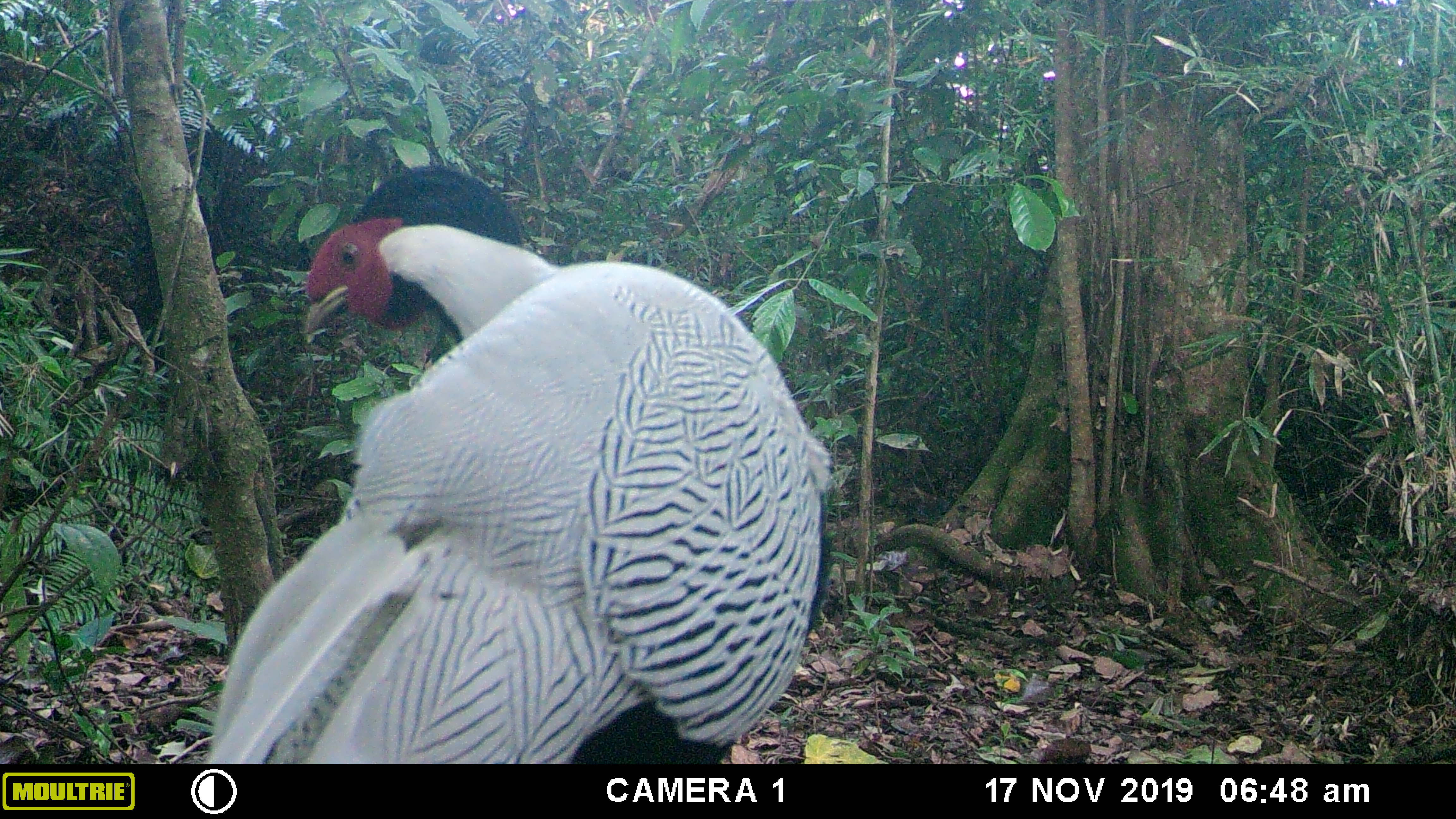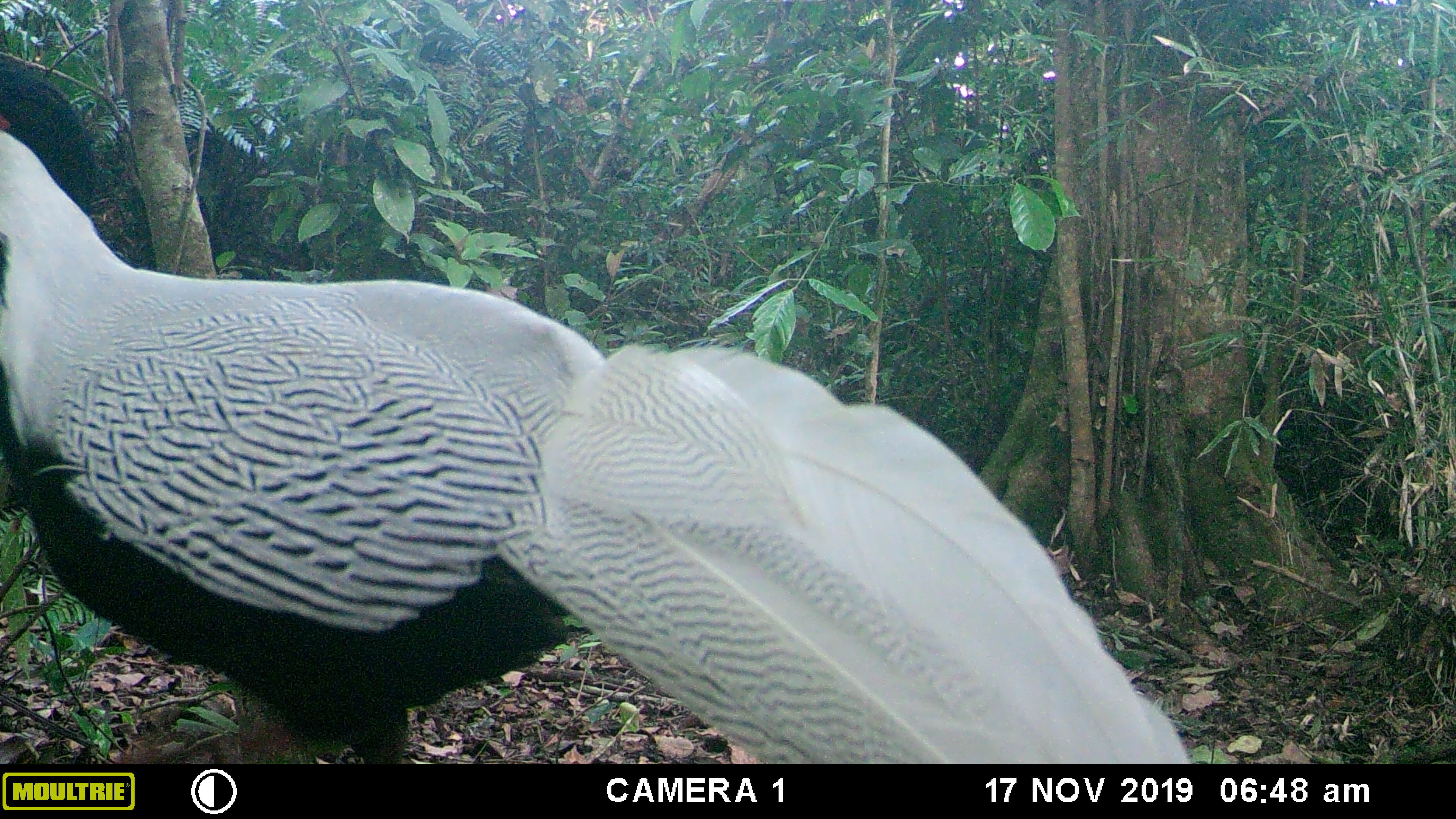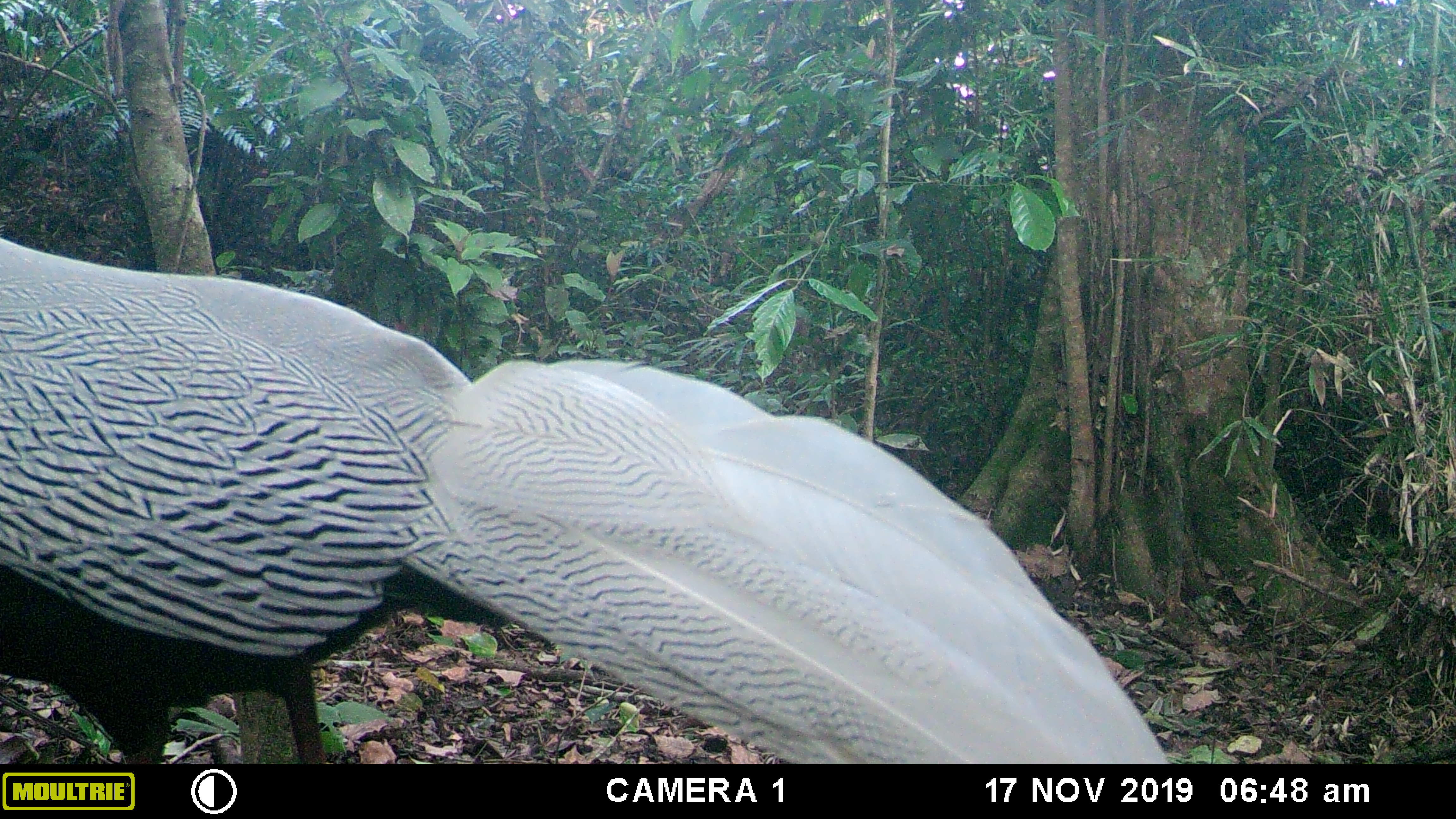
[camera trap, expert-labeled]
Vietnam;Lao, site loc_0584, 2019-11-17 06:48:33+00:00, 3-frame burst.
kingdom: Animalia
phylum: Chordata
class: Aves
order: Galliformes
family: Phasianidae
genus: Lophura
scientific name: Lophura nycthemera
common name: silver pheasant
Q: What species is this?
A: Silver pheasant (Lophura nycthemera).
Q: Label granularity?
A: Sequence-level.